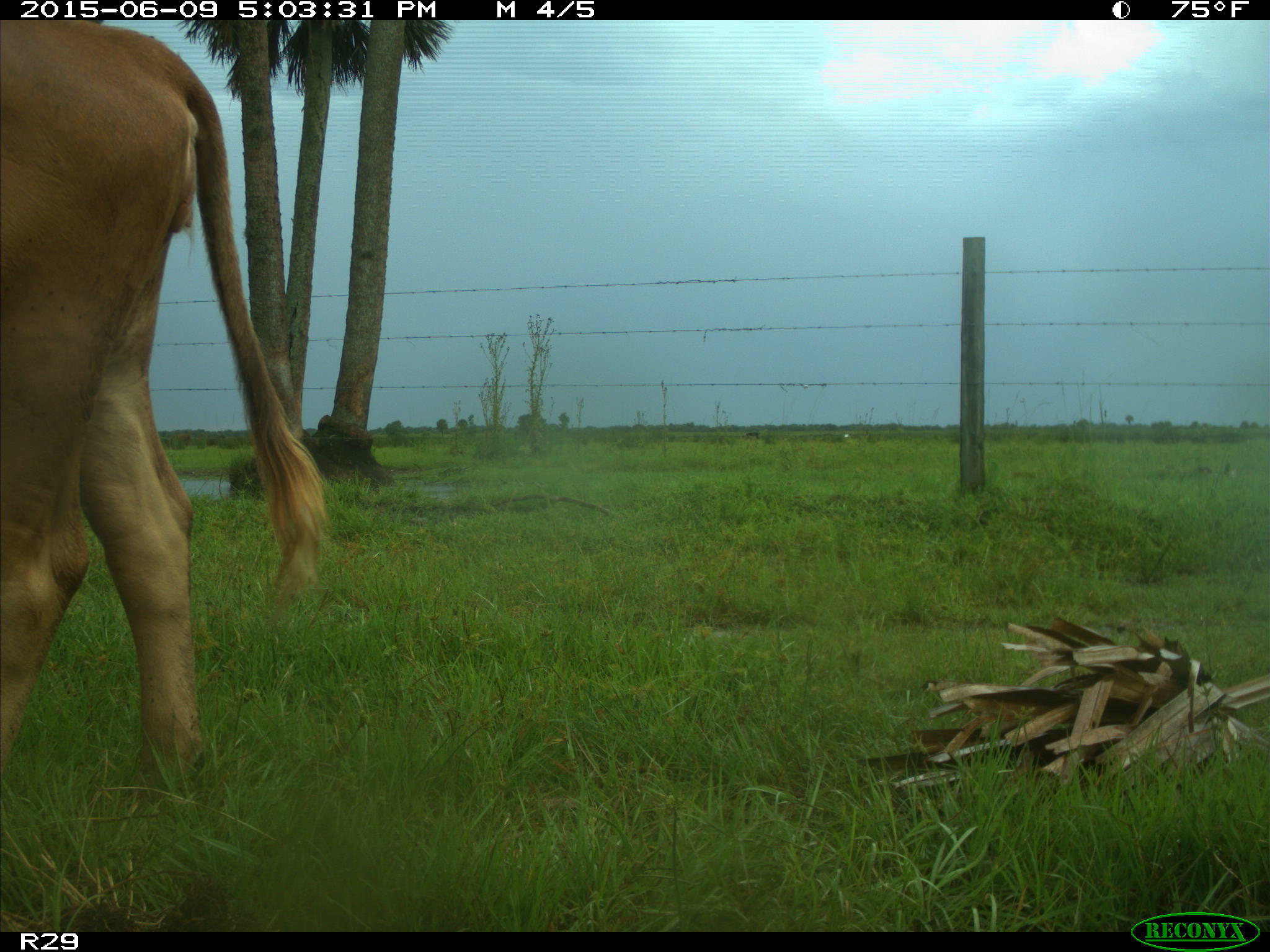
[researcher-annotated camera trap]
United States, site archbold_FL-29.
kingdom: Animalia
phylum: Chordata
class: Mammalia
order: Artiodactyla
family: Bovidae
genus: Bos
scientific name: Bos taurus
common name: domestic cow